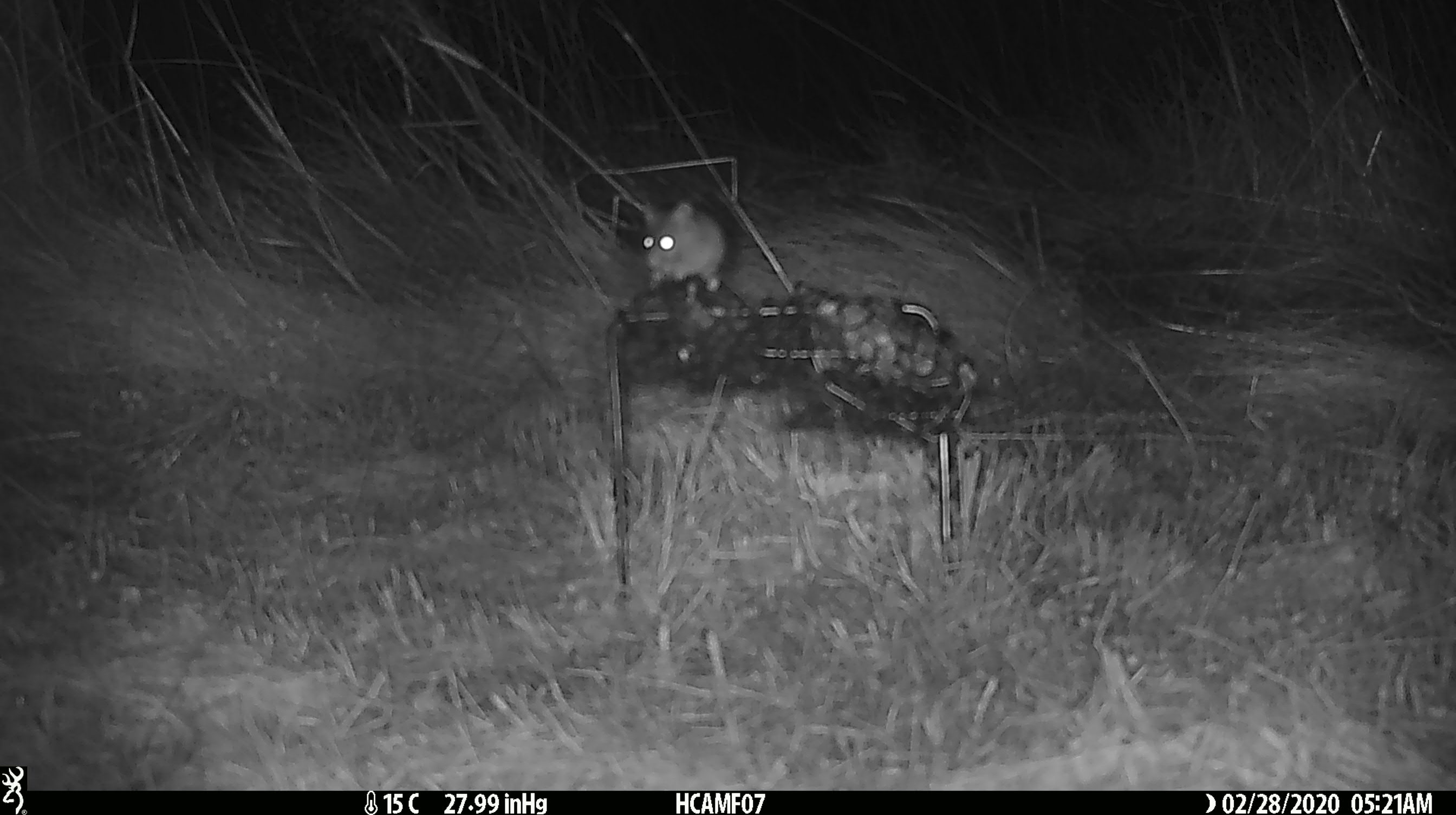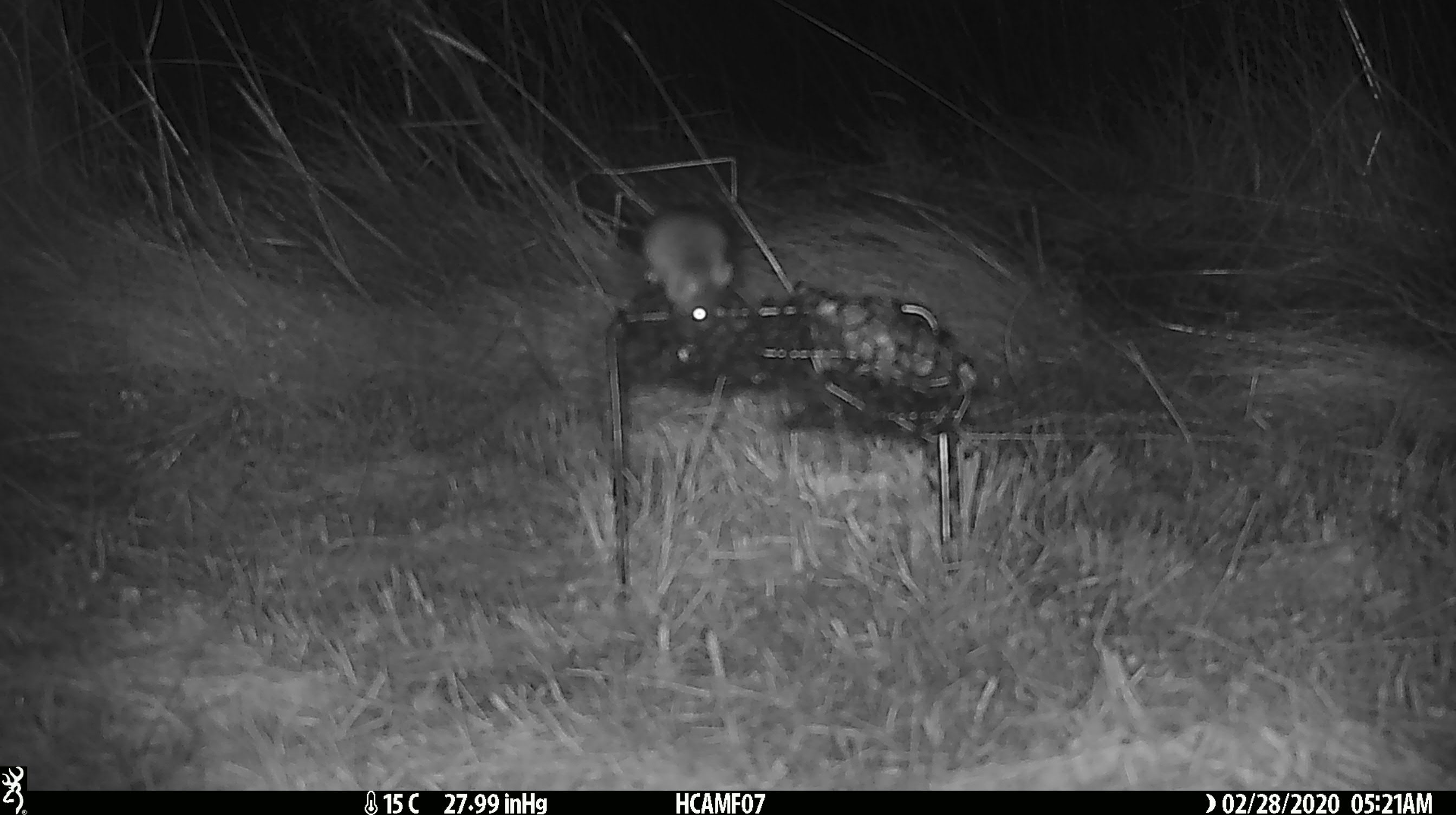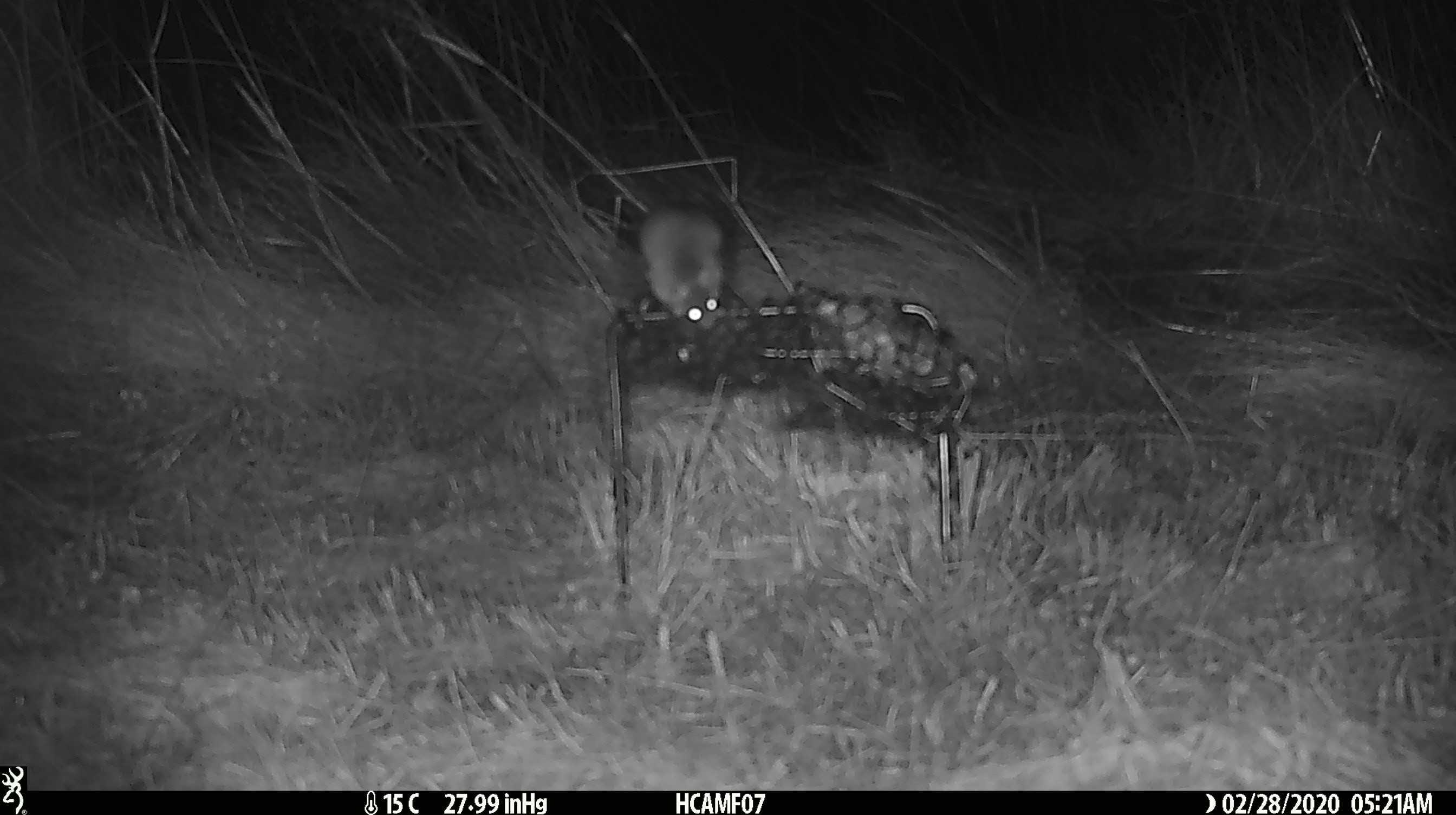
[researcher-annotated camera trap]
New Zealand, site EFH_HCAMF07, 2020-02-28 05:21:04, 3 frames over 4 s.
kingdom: Animalia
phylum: Chordata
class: Mammalia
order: Rodentia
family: Muridae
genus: Mus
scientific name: Mus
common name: mouse